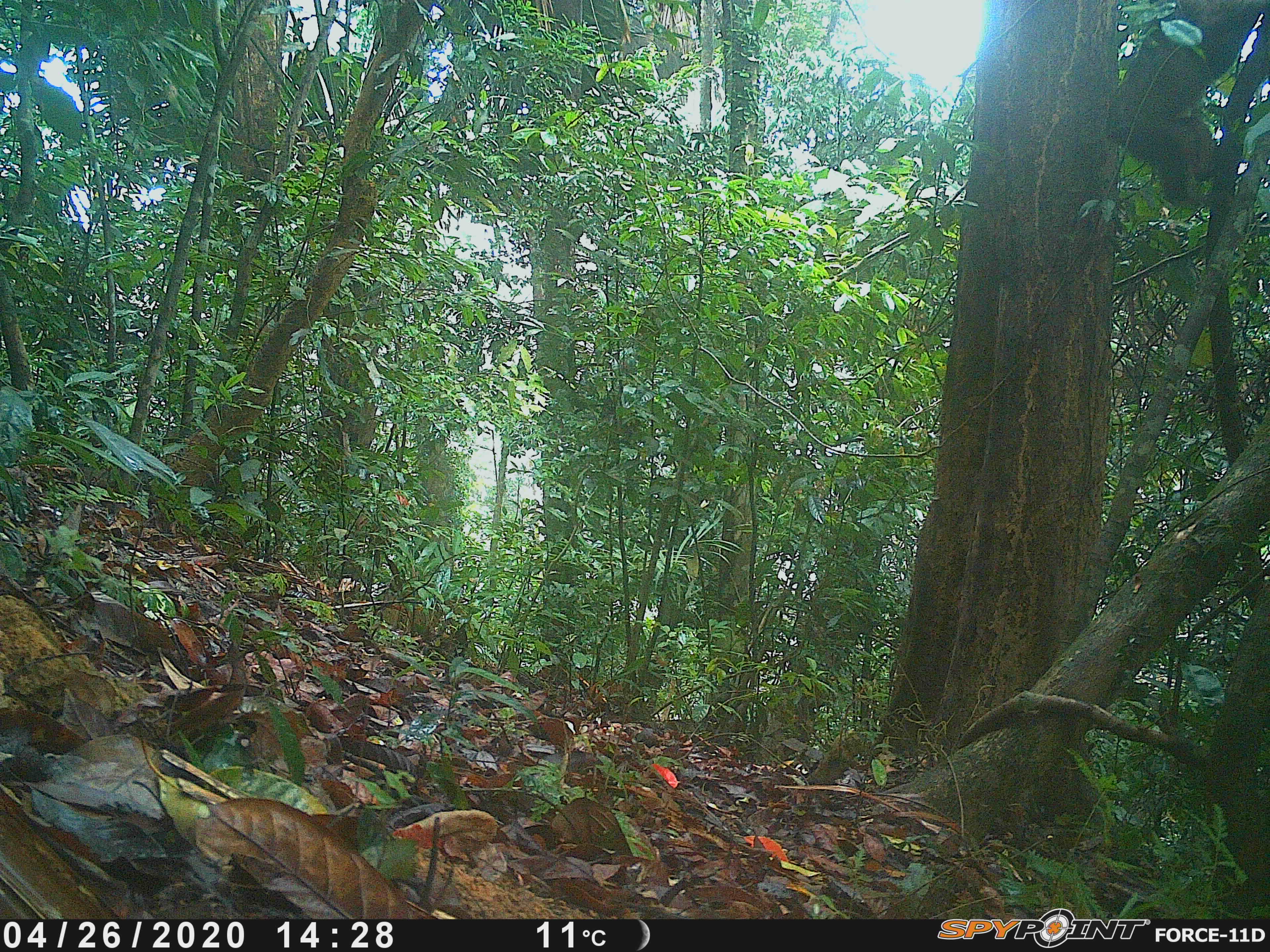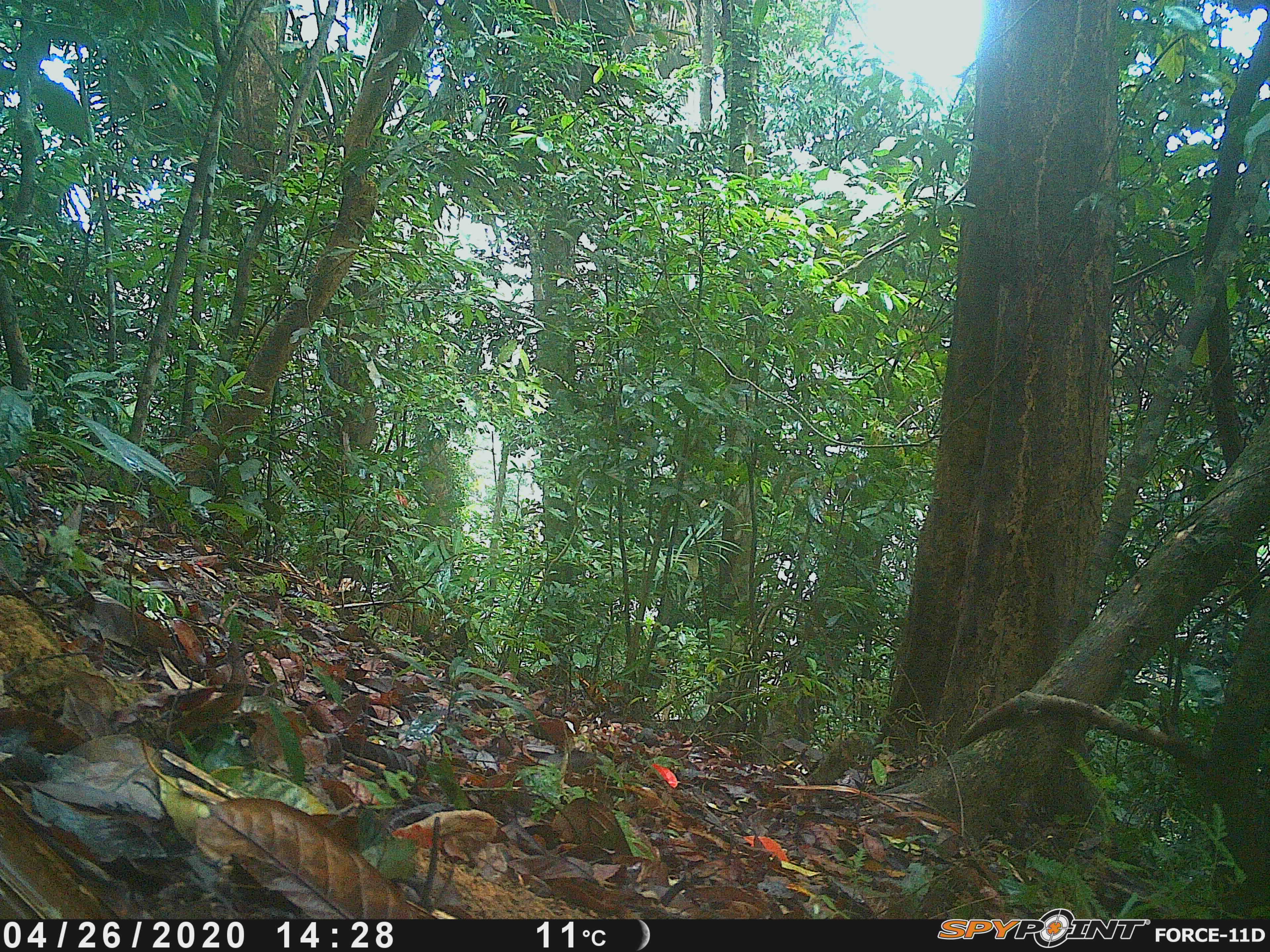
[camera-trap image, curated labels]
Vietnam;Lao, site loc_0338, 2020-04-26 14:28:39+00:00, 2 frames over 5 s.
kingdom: Animalia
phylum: Chordata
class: Mammalia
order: Primates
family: Cercopithecidae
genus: Macaca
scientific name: Macaca arctoides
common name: stump-tailed macaque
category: stump tailed macaque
Stump tailed macaque (stump-tailed macaque) (Macaca arctoides). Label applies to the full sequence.